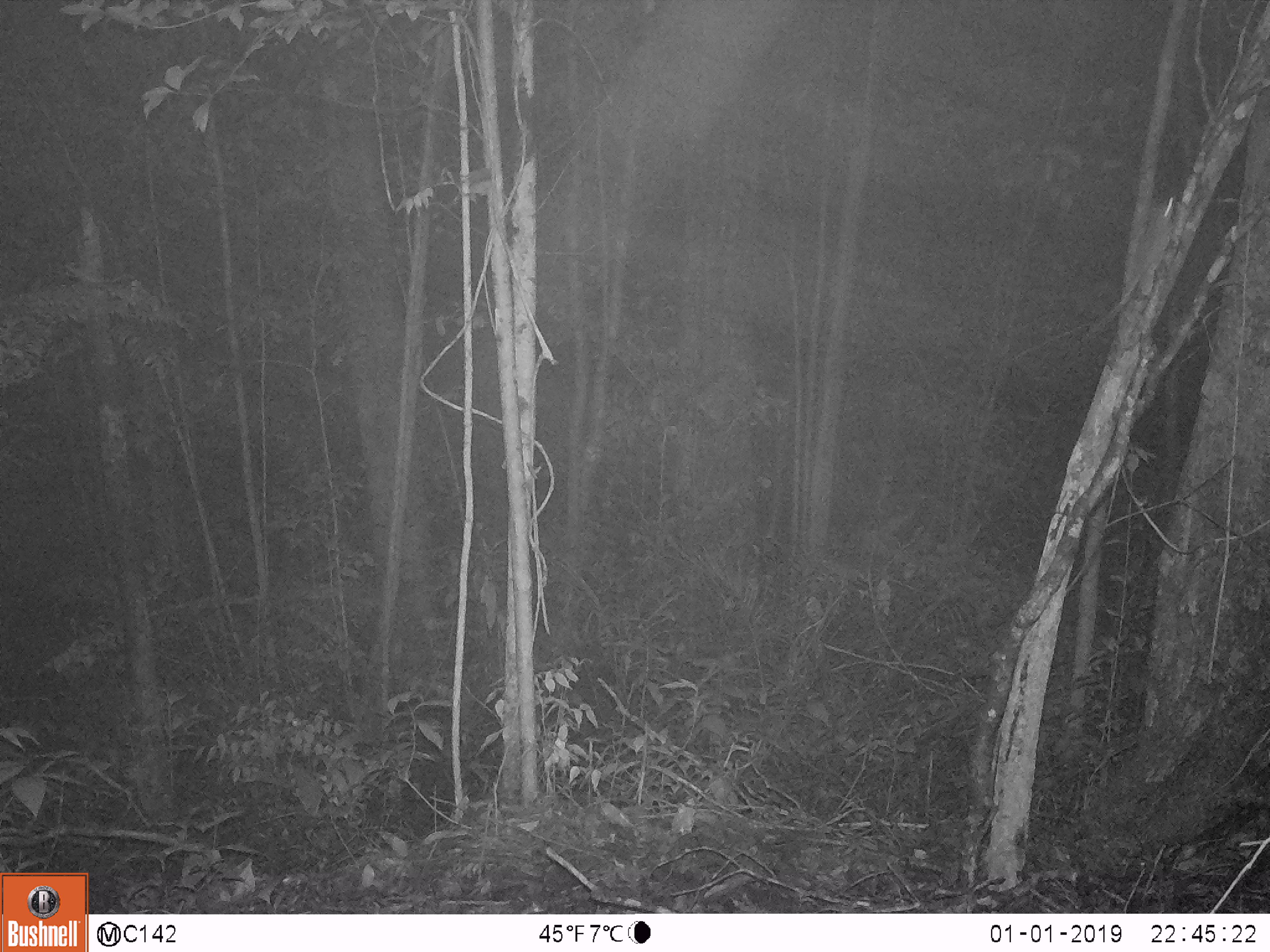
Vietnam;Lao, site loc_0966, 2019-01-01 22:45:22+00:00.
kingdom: Animalia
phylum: Chordata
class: Mammalia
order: Rodentia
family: Muridae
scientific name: Muridae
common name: old-world mice and rats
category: unidentified murid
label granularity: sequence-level